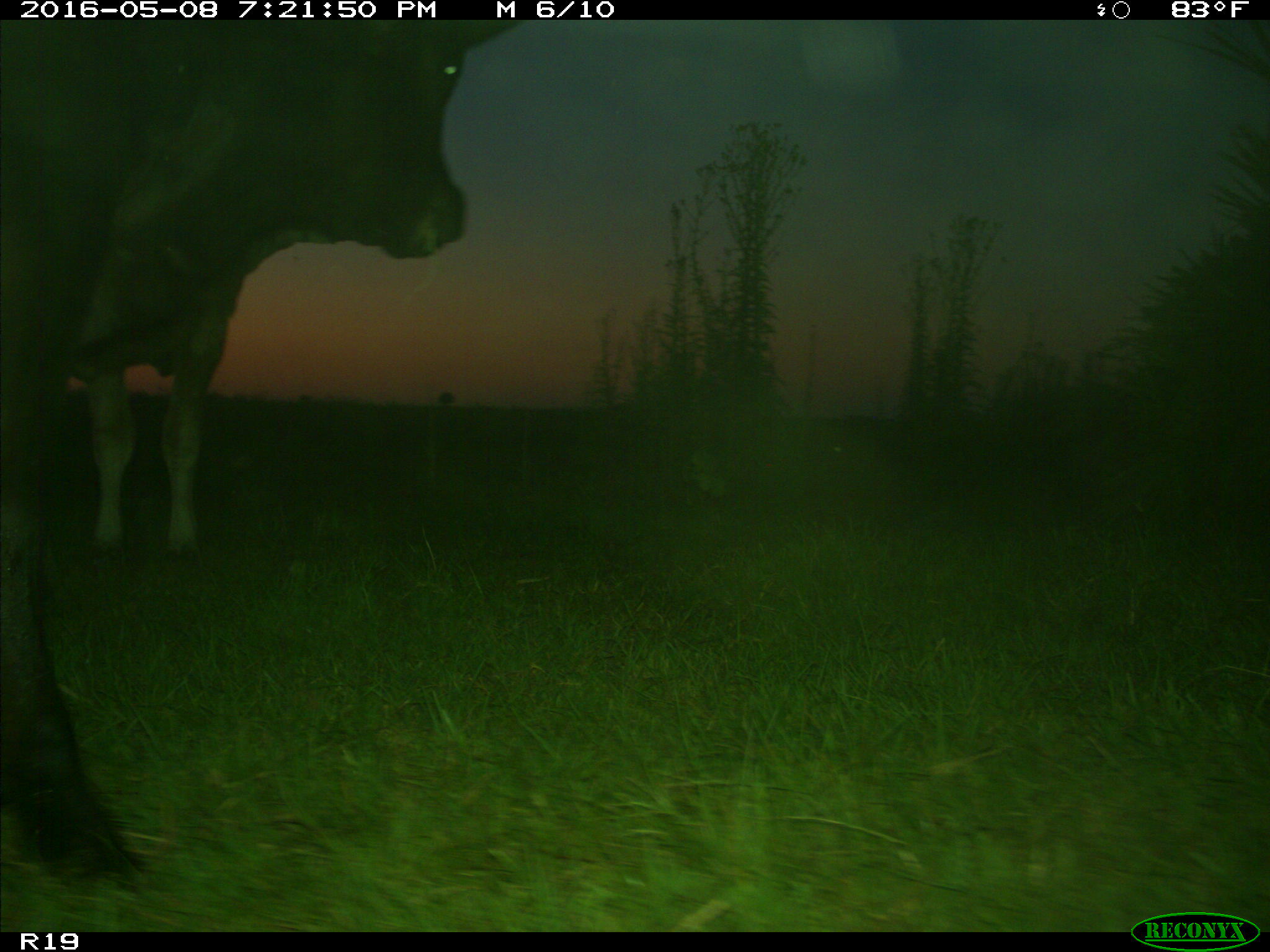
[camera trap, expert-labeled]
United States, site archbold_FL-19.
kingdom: Animalia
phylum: Chordata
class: Mammalia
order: Artiodactyla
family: Bovidae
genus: Bos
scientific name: Bos taurus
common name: domestic cow